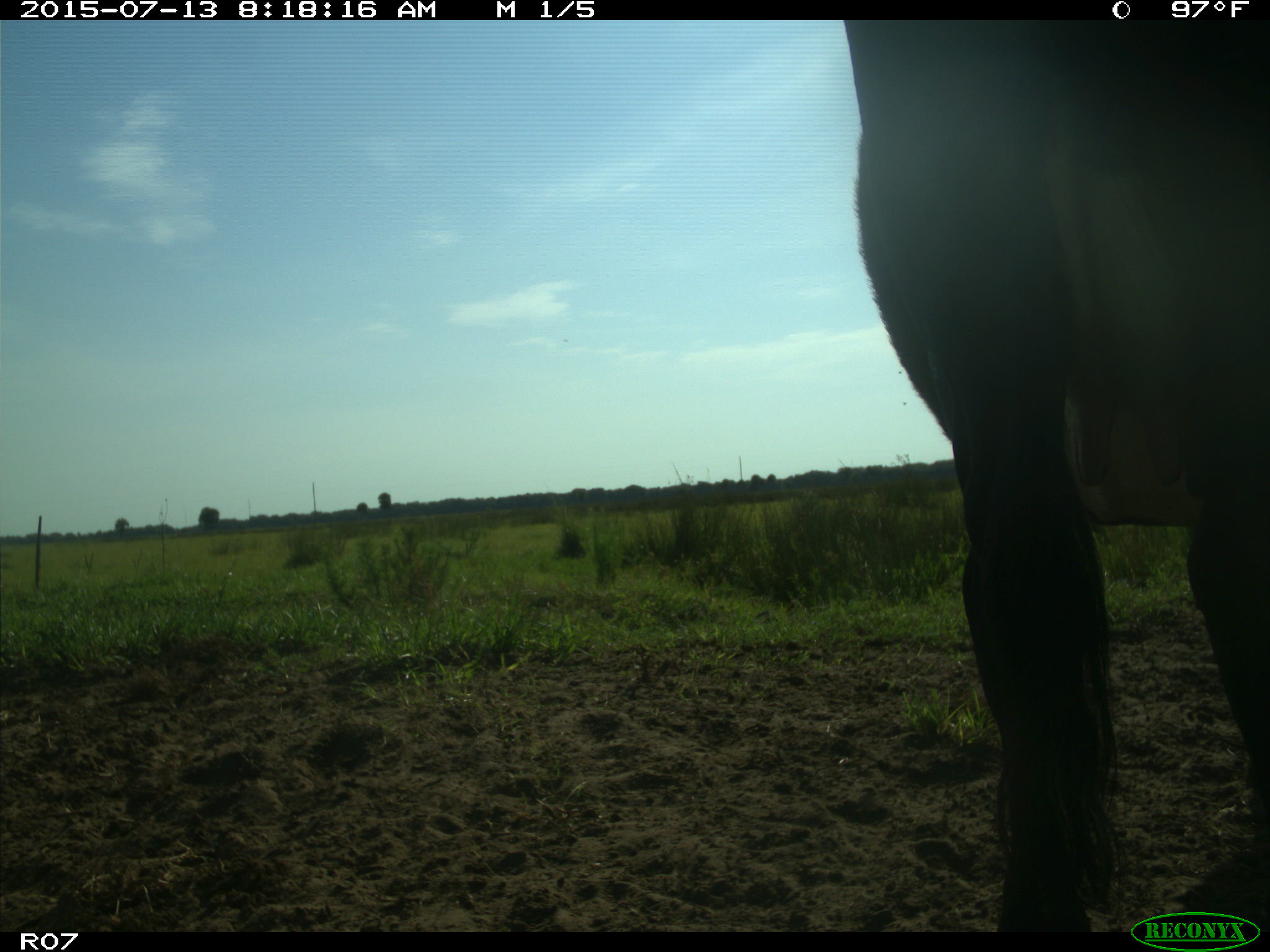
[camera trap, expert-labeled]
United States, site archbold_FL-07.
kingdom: Animalia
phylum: Chordata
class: Mammalia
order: Artiodactyla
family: Bovidae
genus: Bos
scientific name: Bos taurus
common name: domestic cow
Bos taurus (domestic cow).